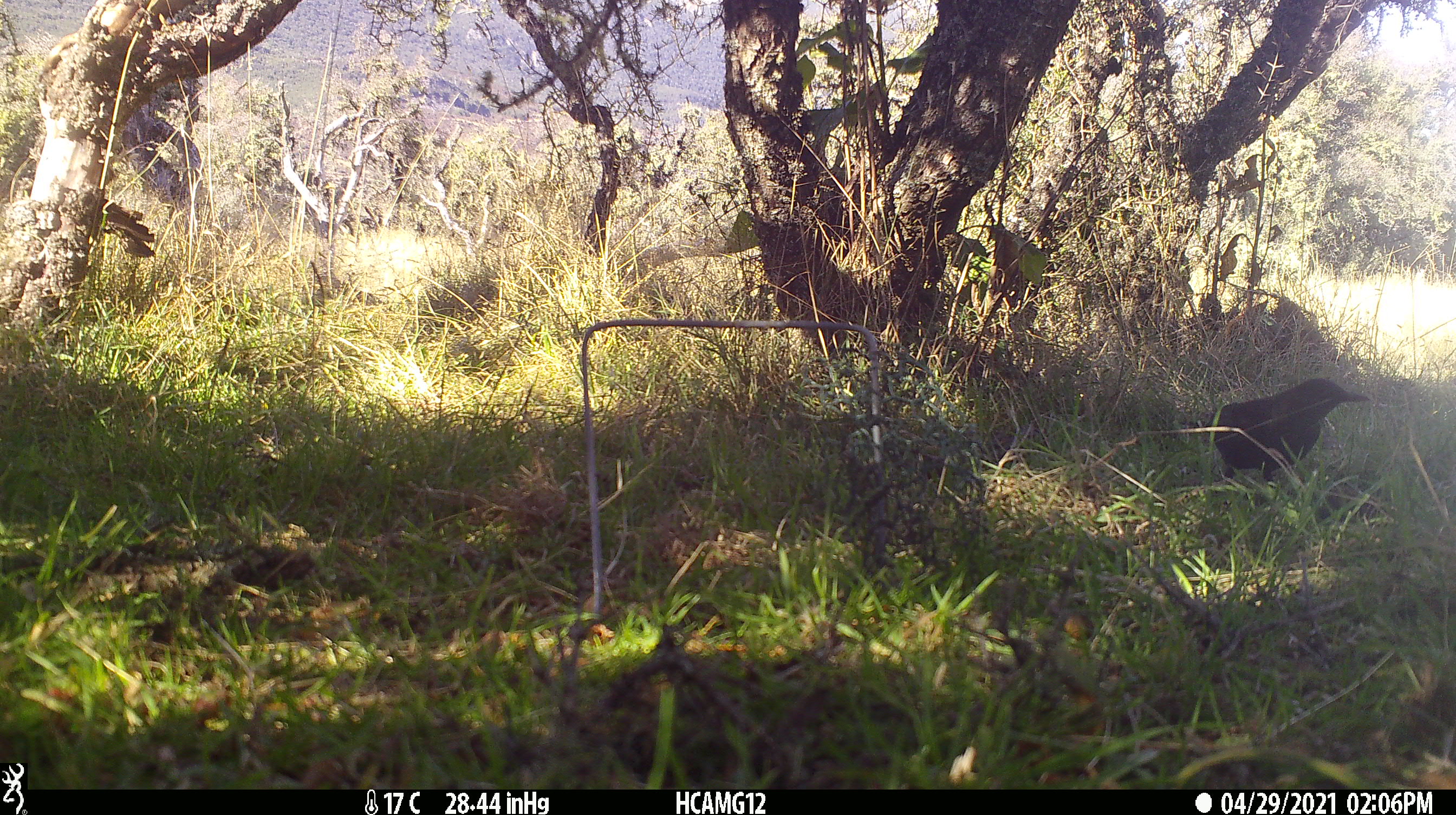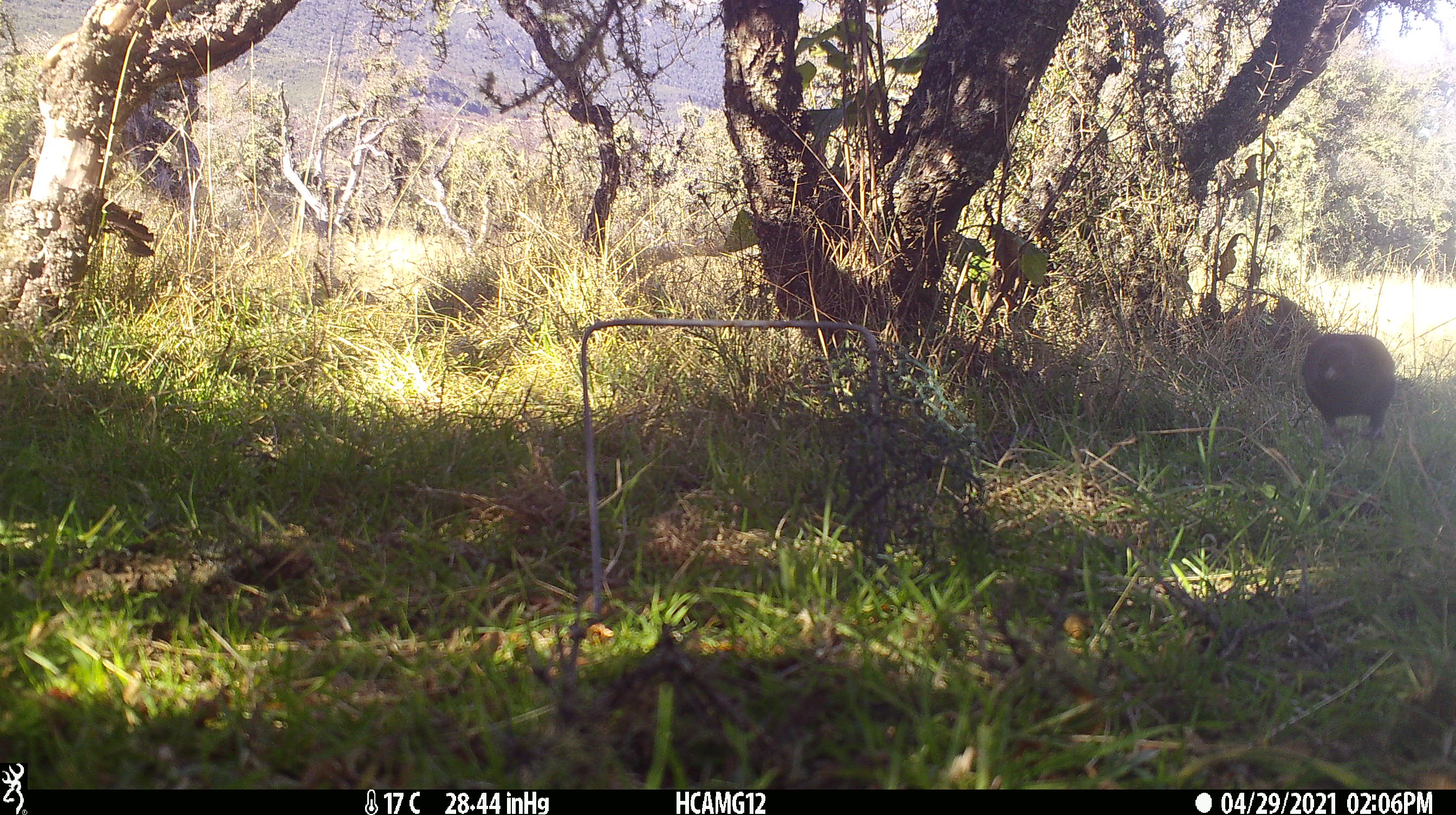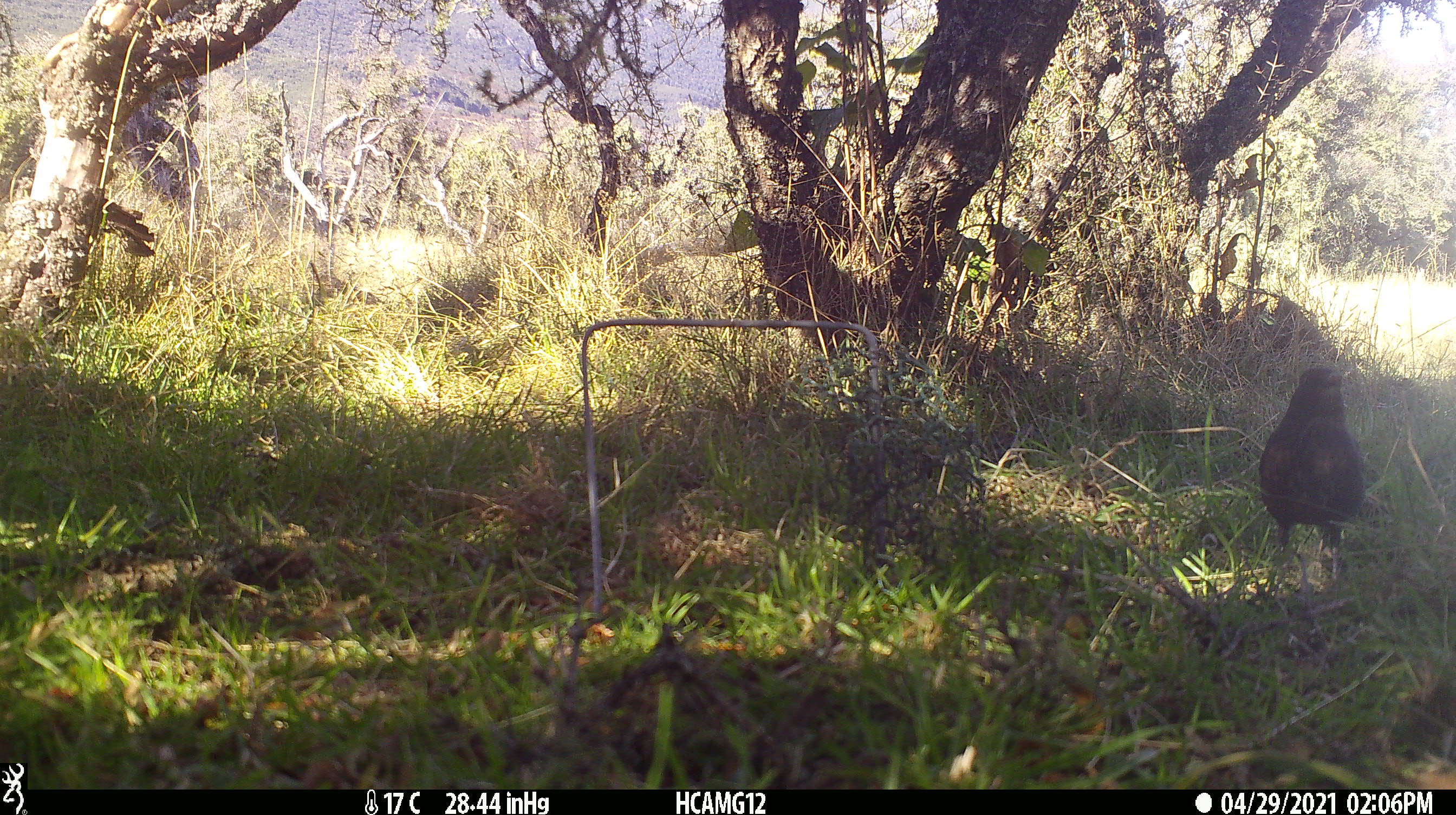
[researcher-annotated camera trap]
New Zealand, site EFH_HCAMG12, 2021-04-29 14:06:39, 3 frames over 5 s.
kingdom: Animalia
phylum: Chordata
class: Aves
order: Passeriformes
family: Turdidae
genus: Turdus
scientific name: Turdus merula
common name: eurasian blackbird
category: blackbird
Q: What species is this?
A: Blackbird (eurasian blackbird) (Turdus merula).